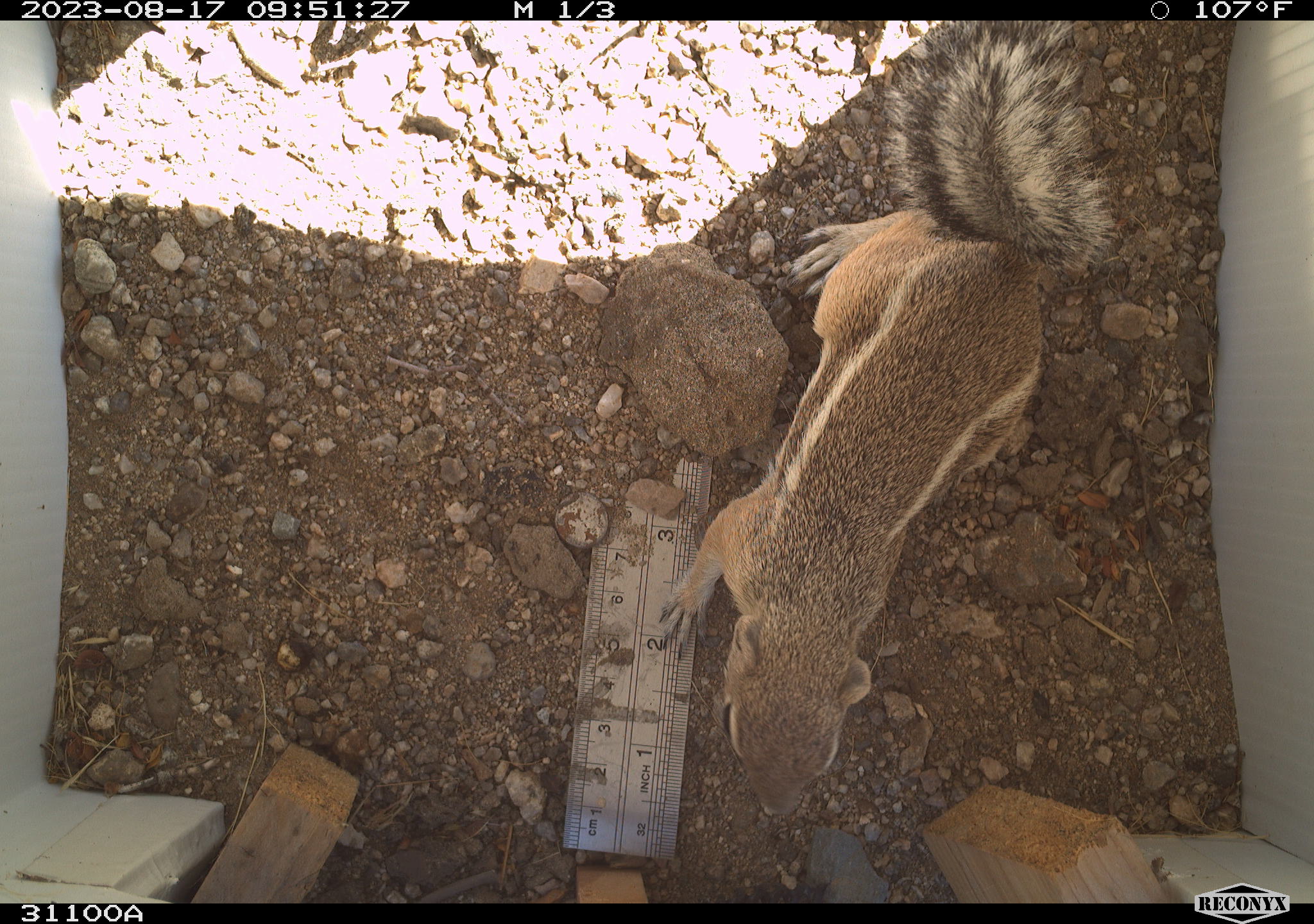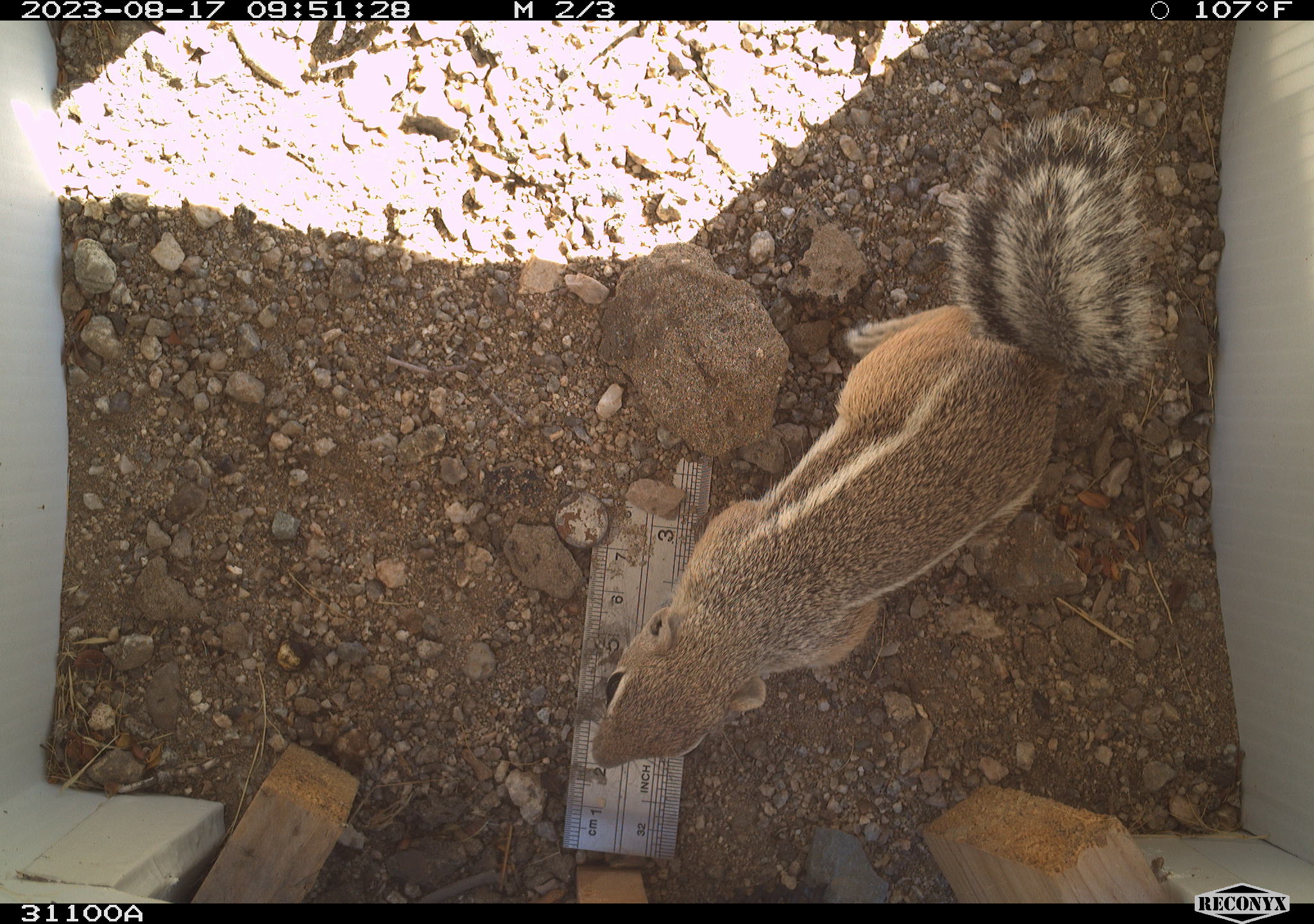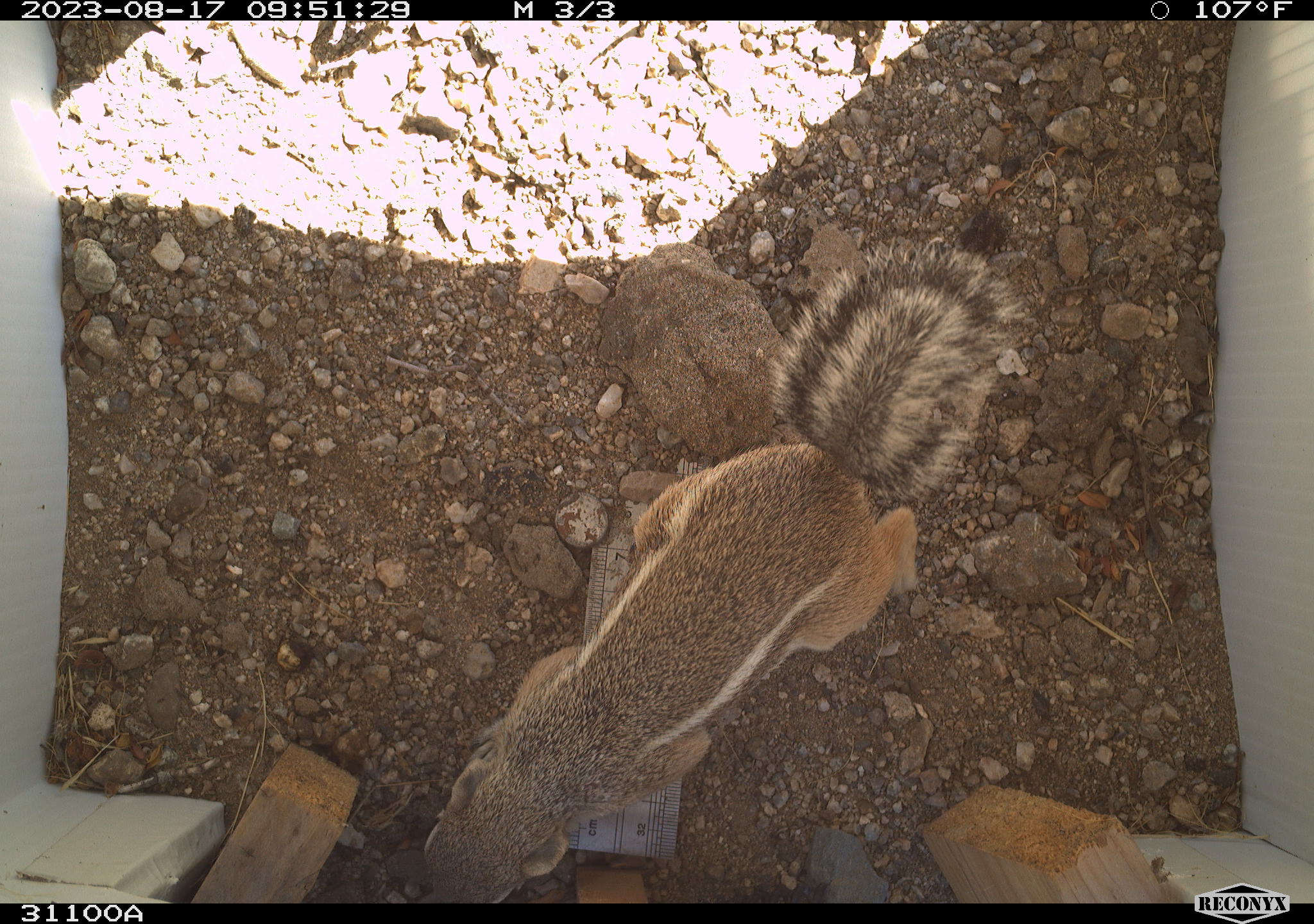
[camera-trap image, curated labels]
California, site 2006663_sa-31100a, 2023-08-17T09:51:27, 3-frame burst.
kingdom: Animalia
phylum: Chordata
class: Mammalia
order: Rodentia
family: Sciuridae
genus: Ammospermophilus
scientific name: Ammospermophilus leucurus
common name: white-tailed antelope squirrel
White-tailed antelope squirrel (Ammospermophilus leucurus).